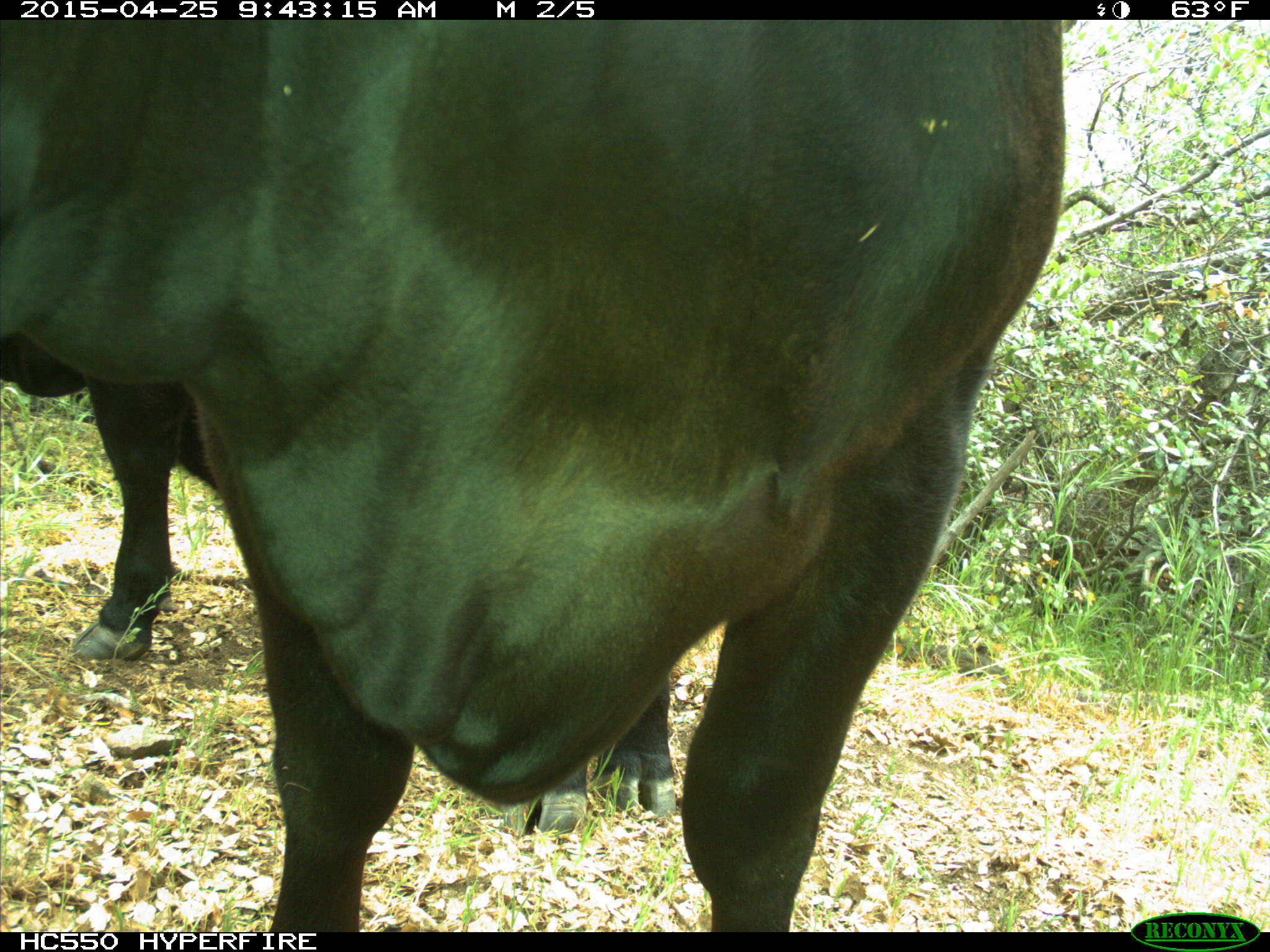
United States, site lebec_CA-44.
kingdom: Animalia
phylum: Chordata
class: Mammalia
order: Artiodactyla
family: Suidae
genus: Sus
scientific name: Sus scrofa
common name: wild boar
Sus scrofa (wild boar).